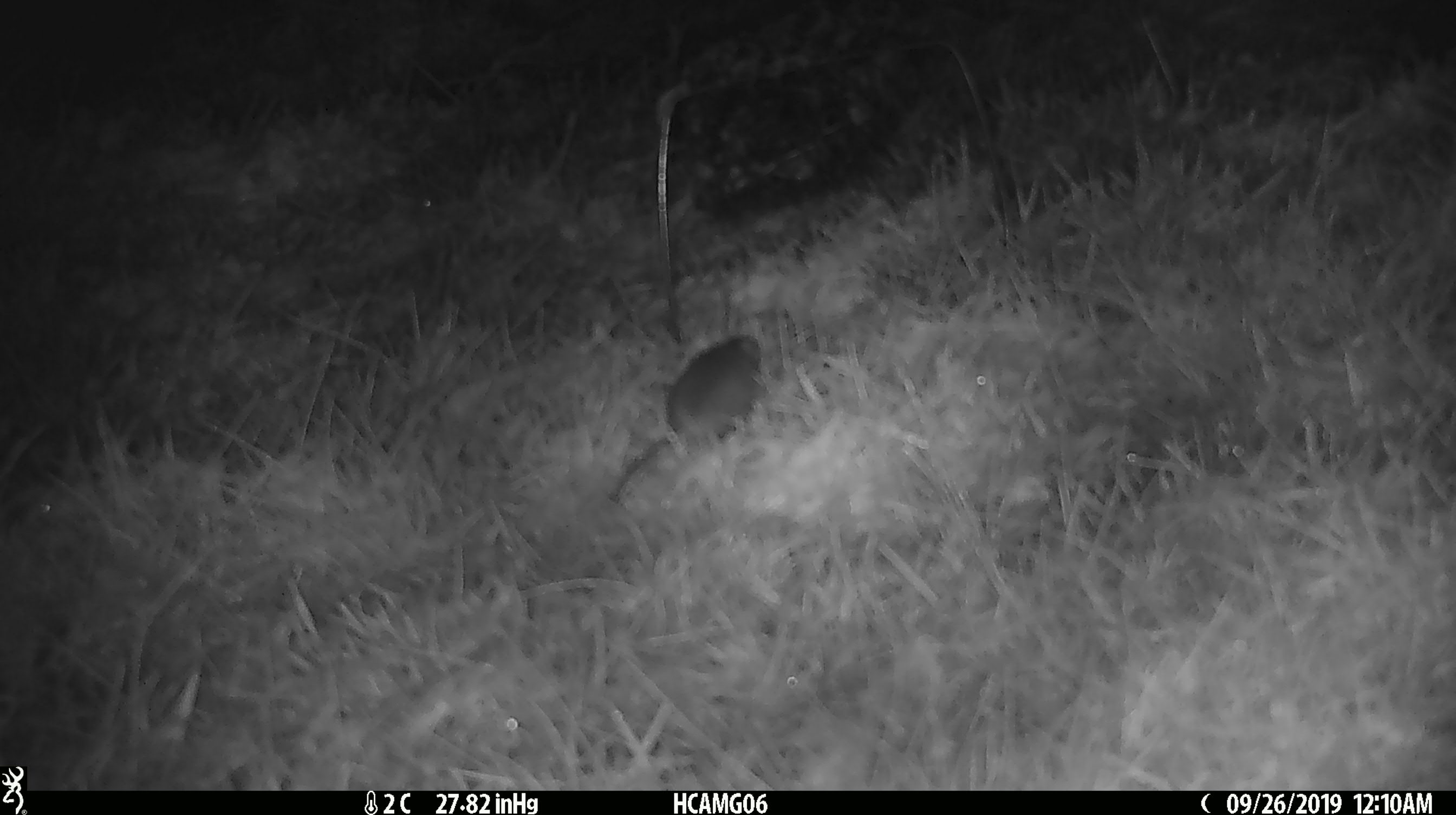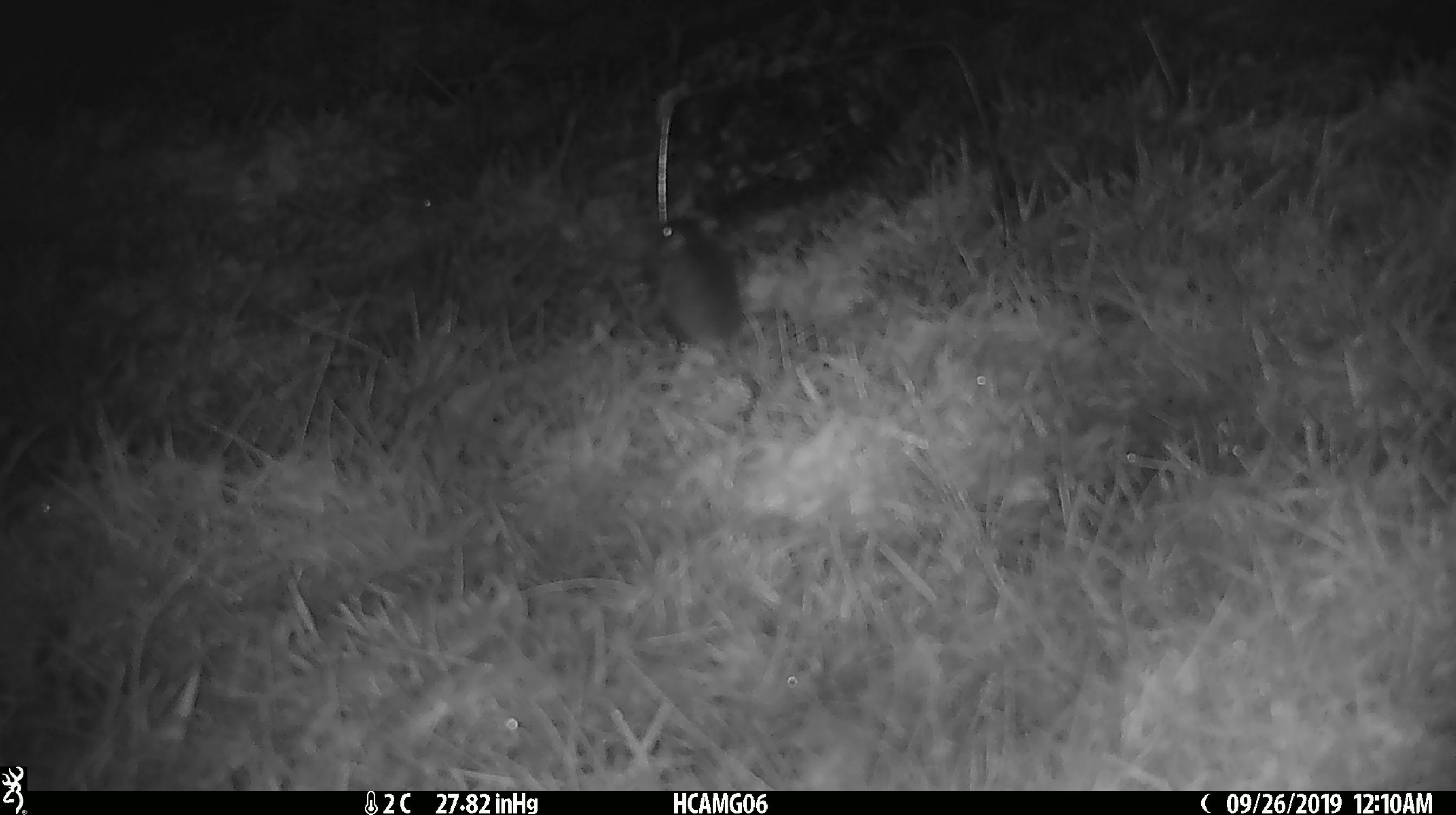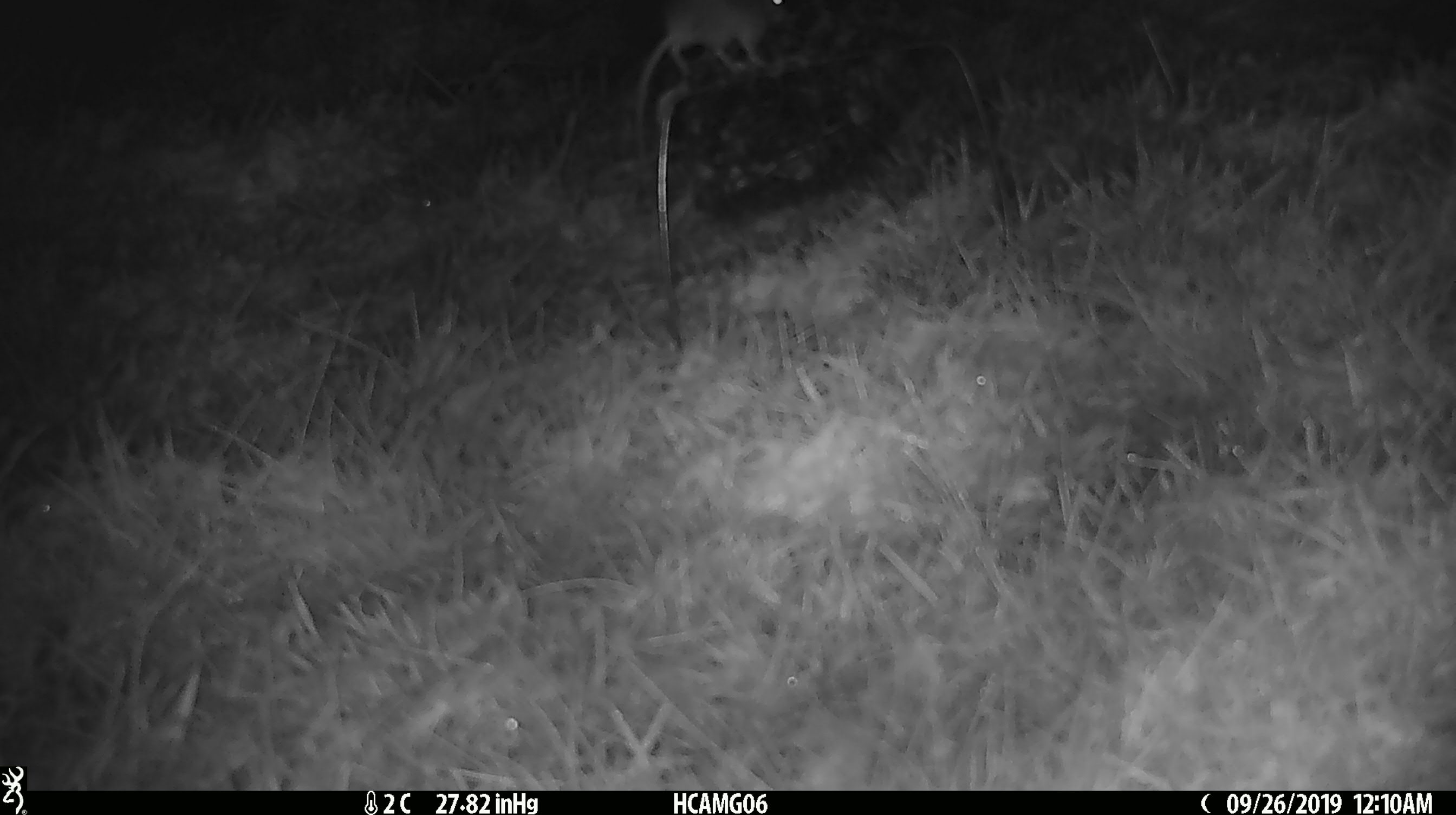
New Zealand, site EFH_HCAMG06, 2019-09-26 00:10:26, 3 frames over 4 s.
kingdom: Animalia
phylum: Chordata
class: Mammalia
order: Rodentia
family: Muridae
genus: Mus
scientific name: Mus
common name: mouse